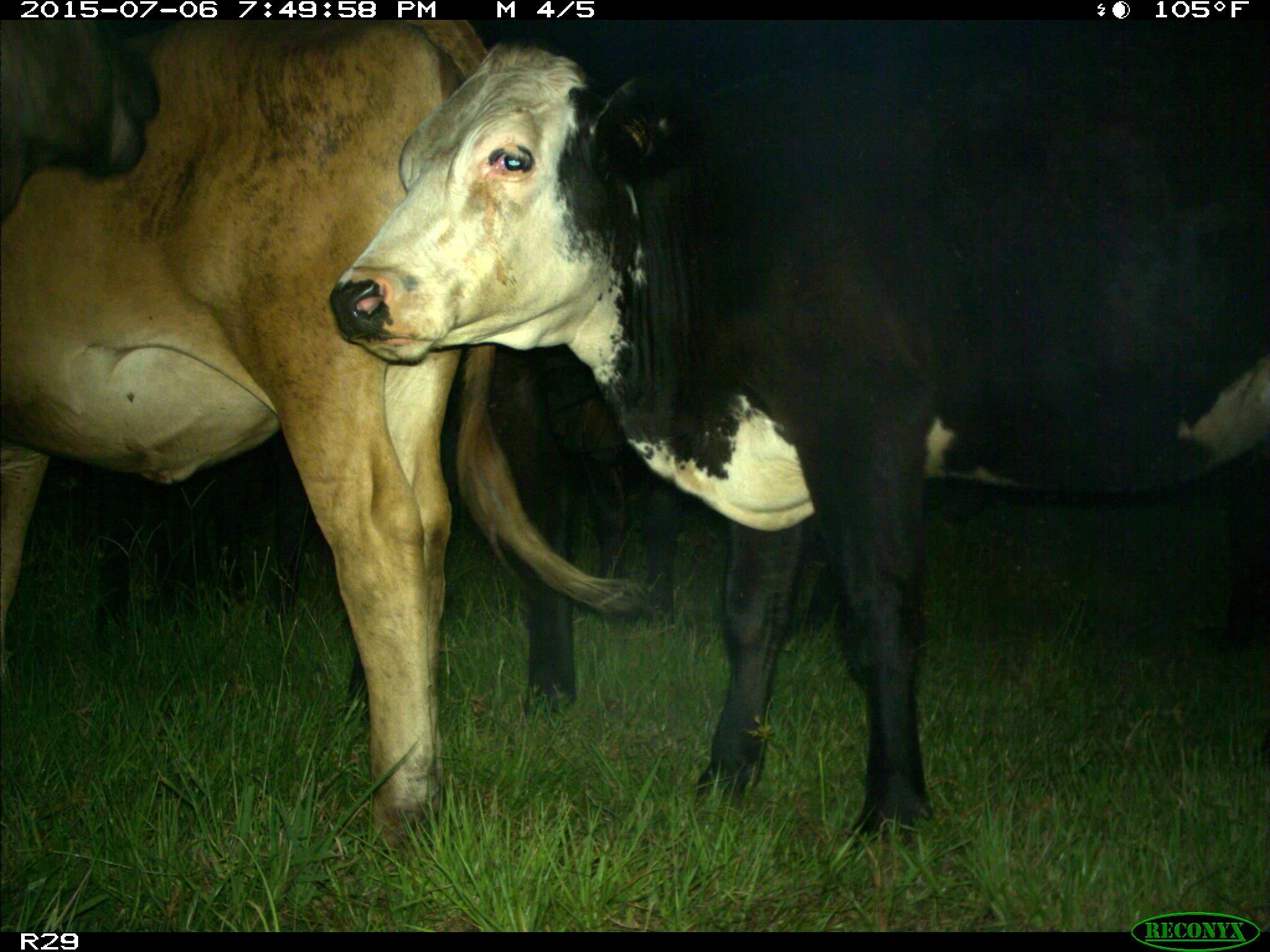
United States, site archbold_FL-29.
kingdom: Animalia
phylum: Chordata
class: Mammalia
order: Artiodactyla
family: Bovidae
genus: Bos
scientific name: Bos taurus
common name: domestic cow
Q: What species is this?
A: Bos taurus (domestic cow).